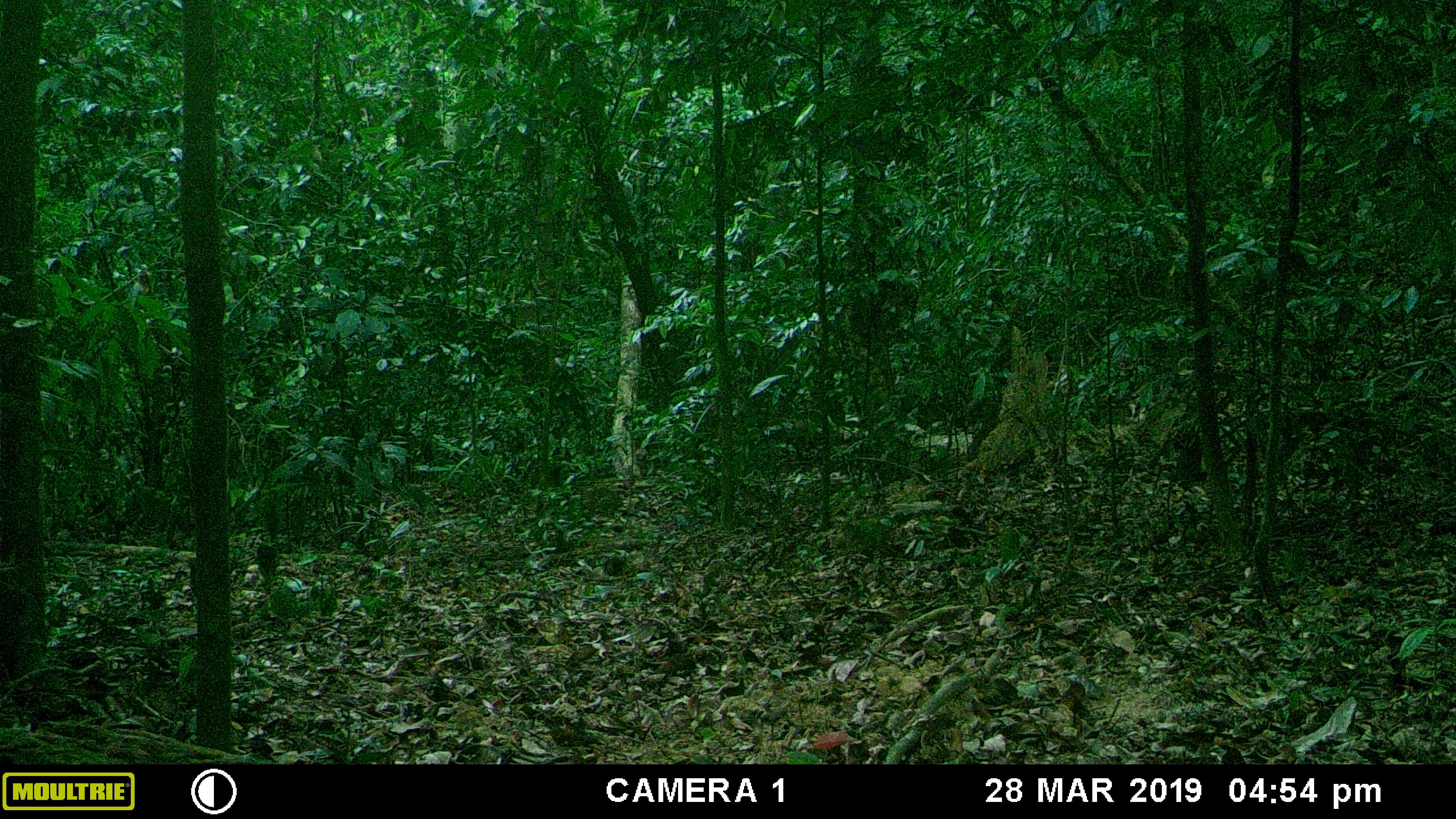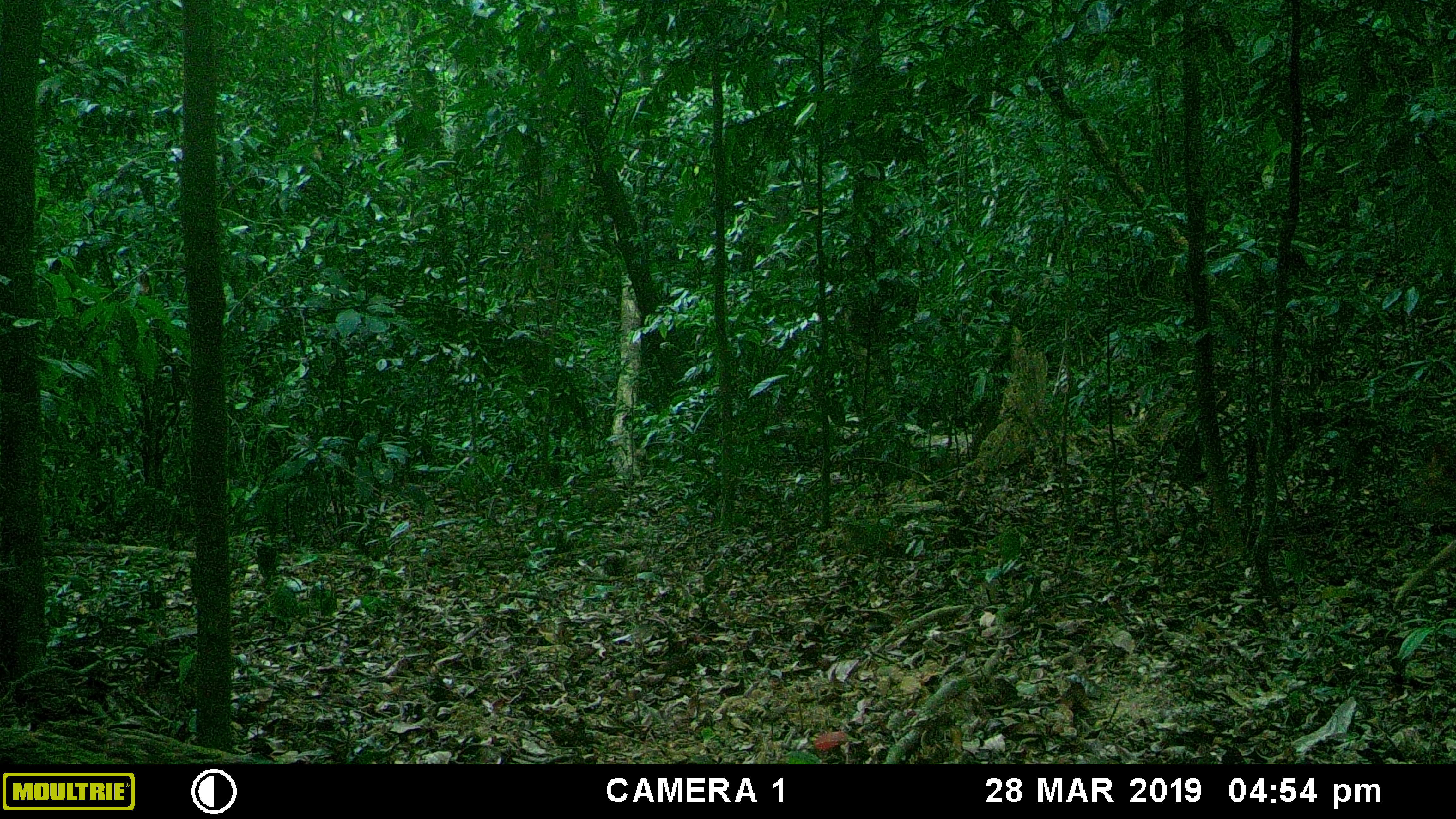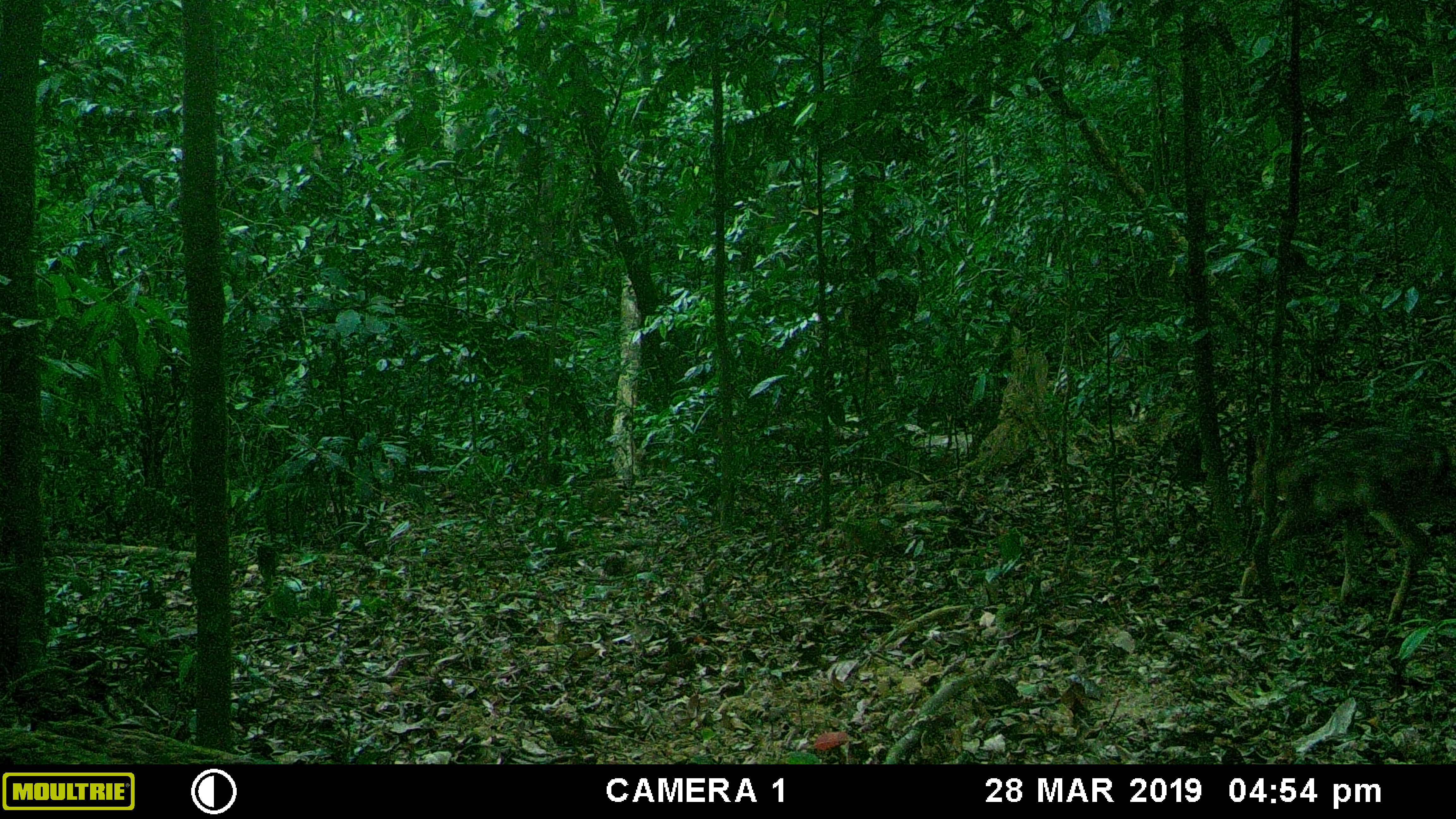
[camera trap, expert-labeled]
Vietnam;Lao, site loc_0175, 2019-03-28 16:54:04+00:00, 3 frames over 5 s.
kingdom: Animalia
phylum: Chordata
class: Mammalia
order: Artiodactyla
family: Cervidae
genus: Muntiacus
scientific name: Muntiacus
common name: muntjacs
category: unidentified muntjac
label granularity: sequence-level